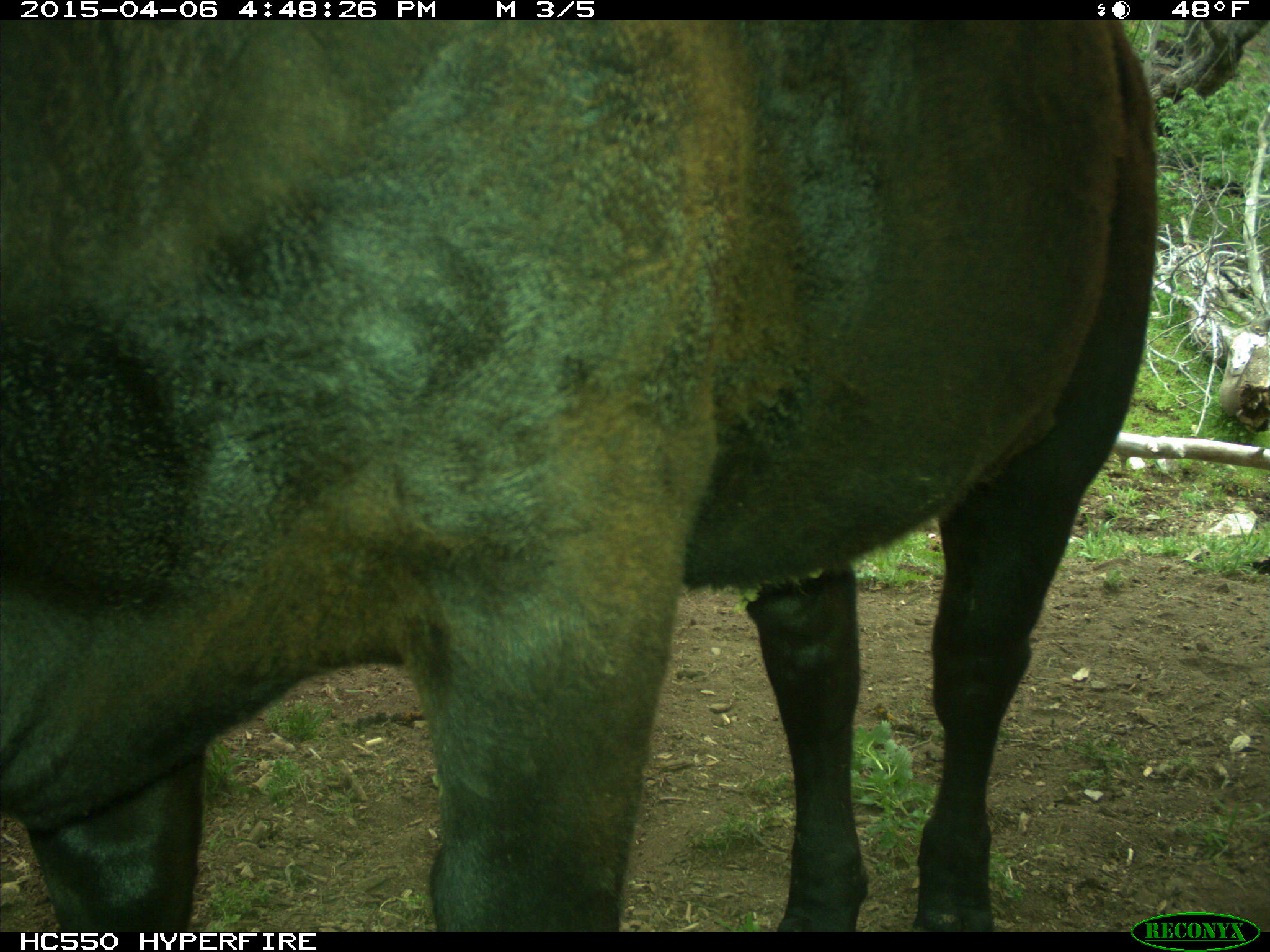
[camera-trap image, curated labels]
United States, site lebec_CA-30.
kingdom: Animalia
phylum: Chordata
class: Mammalia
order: Artiodactyla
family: Bovidae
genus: Bos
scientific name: Bos taurus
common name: domestic cow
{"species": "Bos taurus (domestic cow)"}